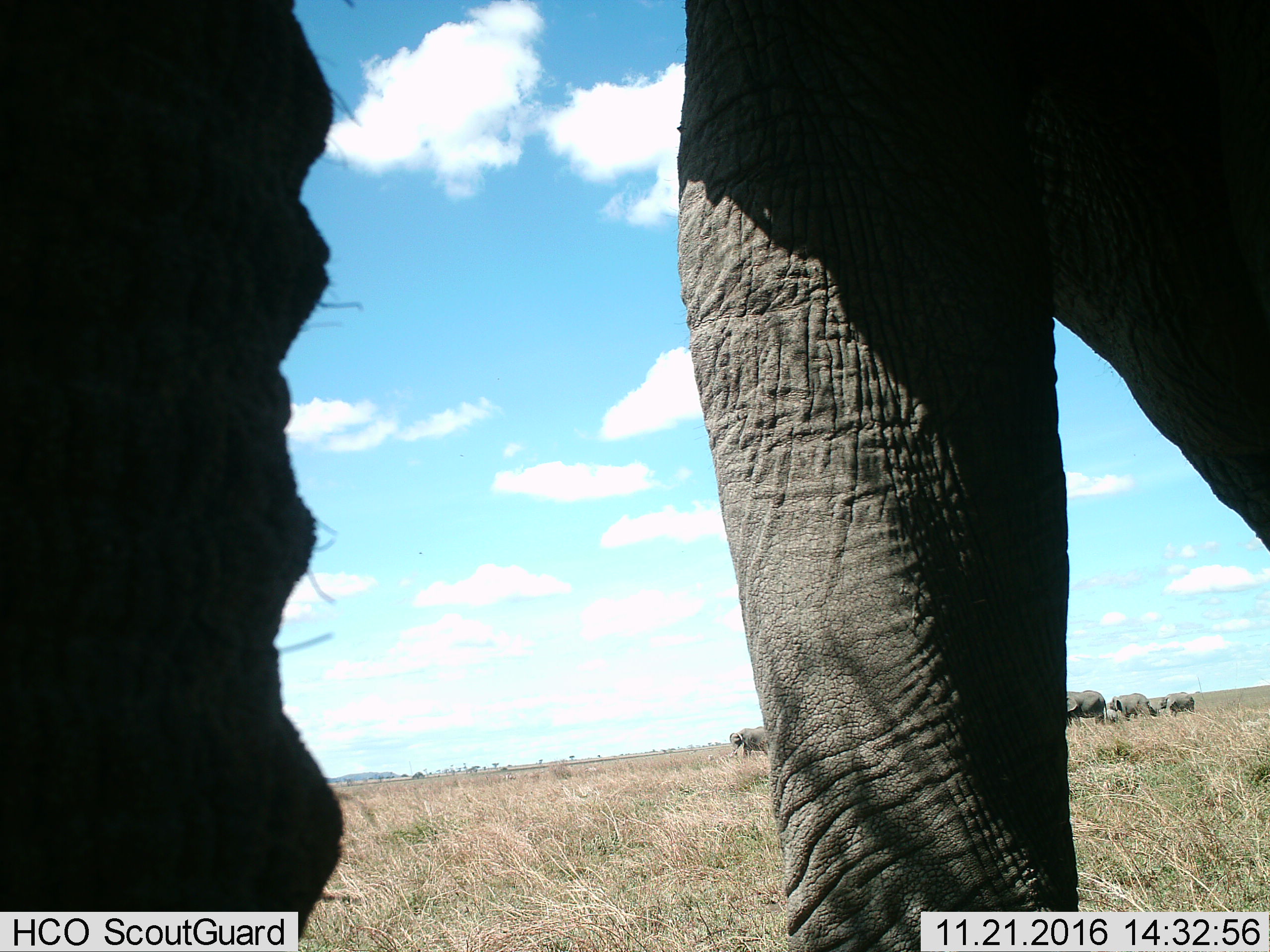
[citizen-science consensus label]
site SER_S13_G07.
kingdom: Animalia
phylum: Chordata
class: Mammalia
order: Proboscidea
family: Elephantidae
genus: Loxodonta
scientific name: Loxodonta africana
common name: african bush elephant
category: elephant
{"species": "elephant (african bush elephant) (Loxodonta africana)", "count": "6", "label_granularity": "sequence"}